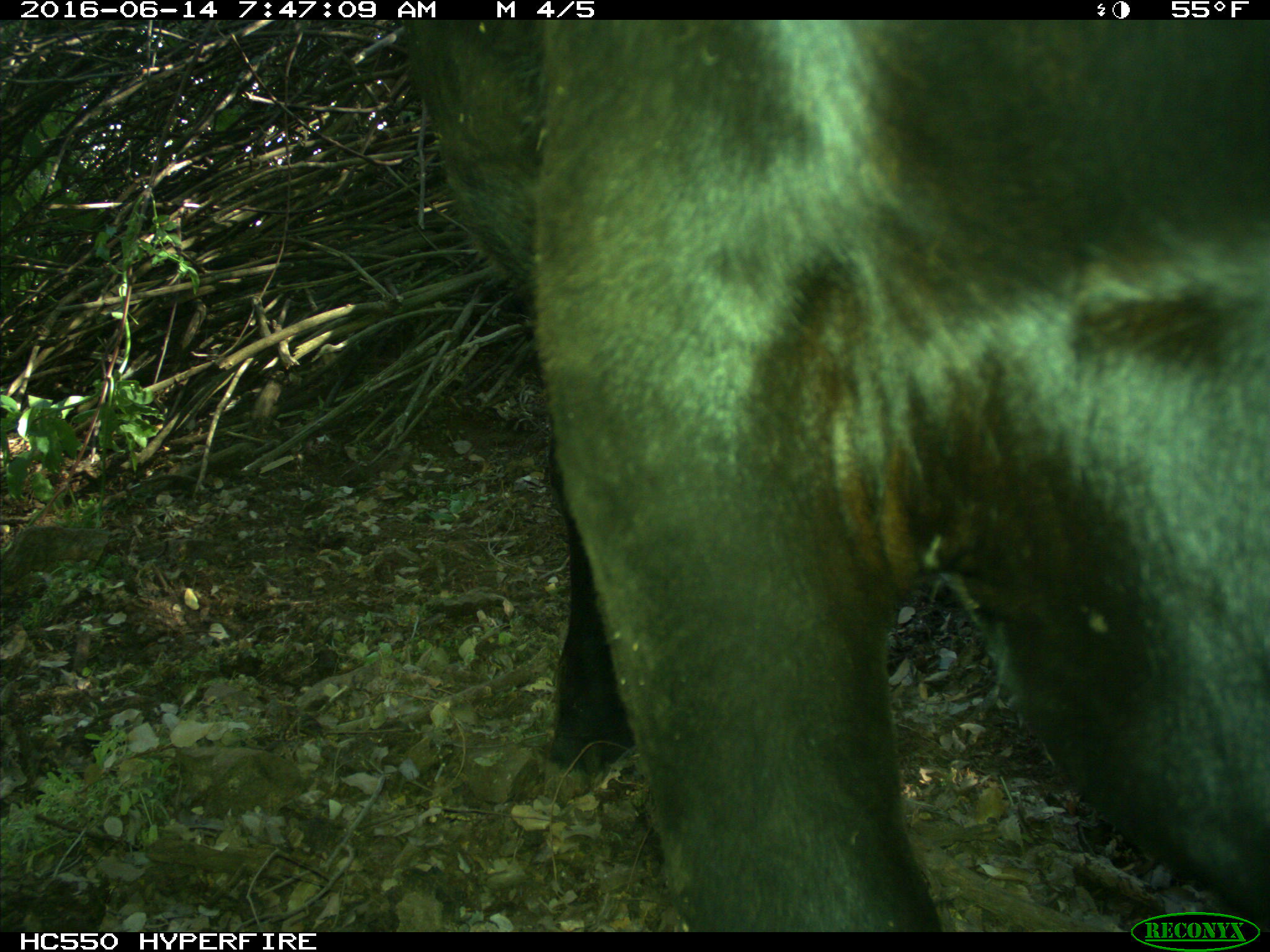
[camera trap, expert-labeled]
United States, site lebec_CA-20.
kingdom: Animalia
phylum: Chordata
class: Mammalia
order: Artiodactyla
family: Bovidae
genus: Bos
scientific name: Bos taurus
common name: domestic cow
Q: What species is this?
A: Bos taurus (domestic cow).